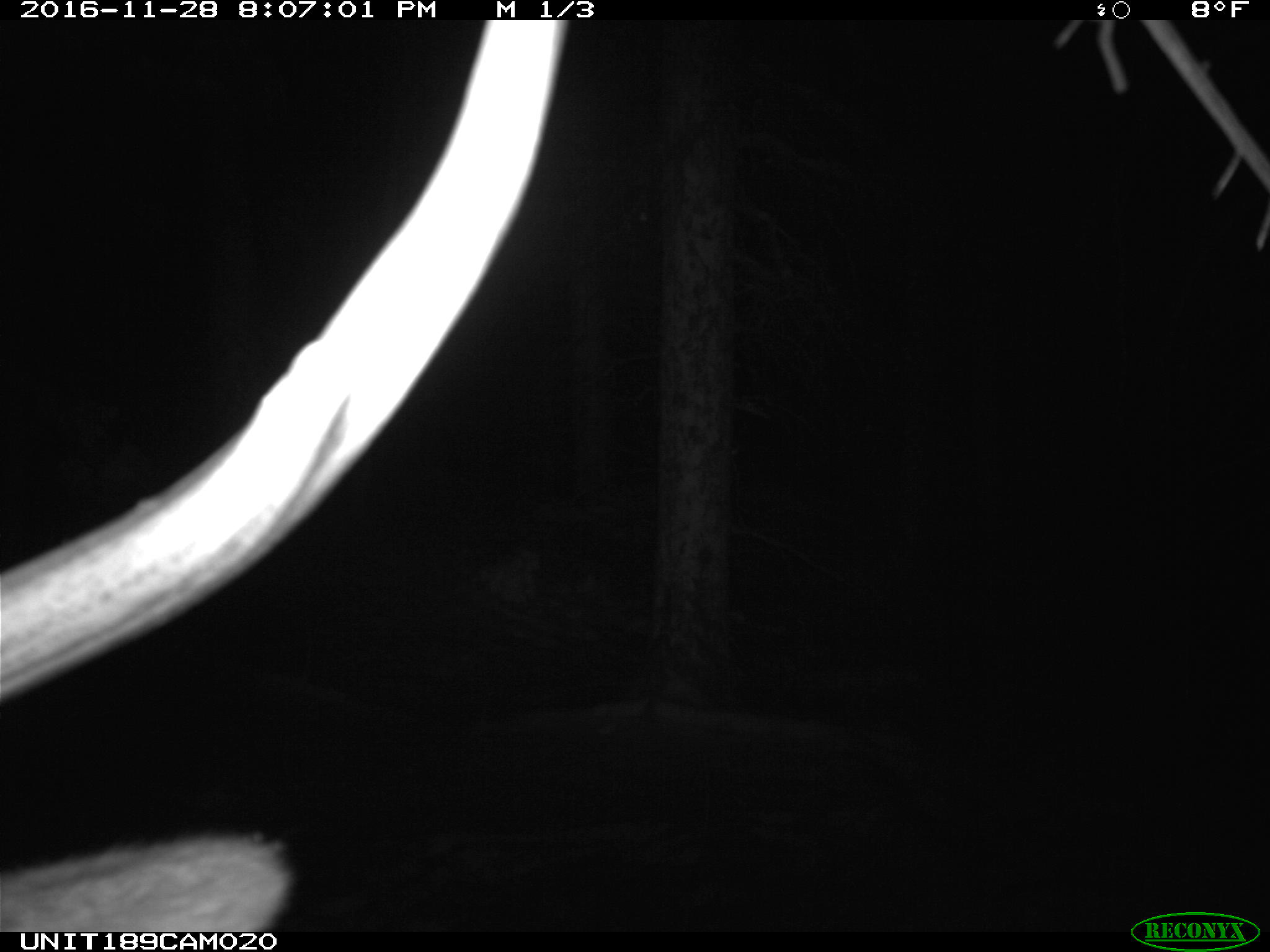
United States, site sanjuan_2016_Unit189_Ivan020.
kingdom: Animalia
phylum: Chordata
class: Mammalia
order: Artiodactyla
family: Cervidae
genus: Cervus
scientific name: Cervus elaphus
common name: red deer